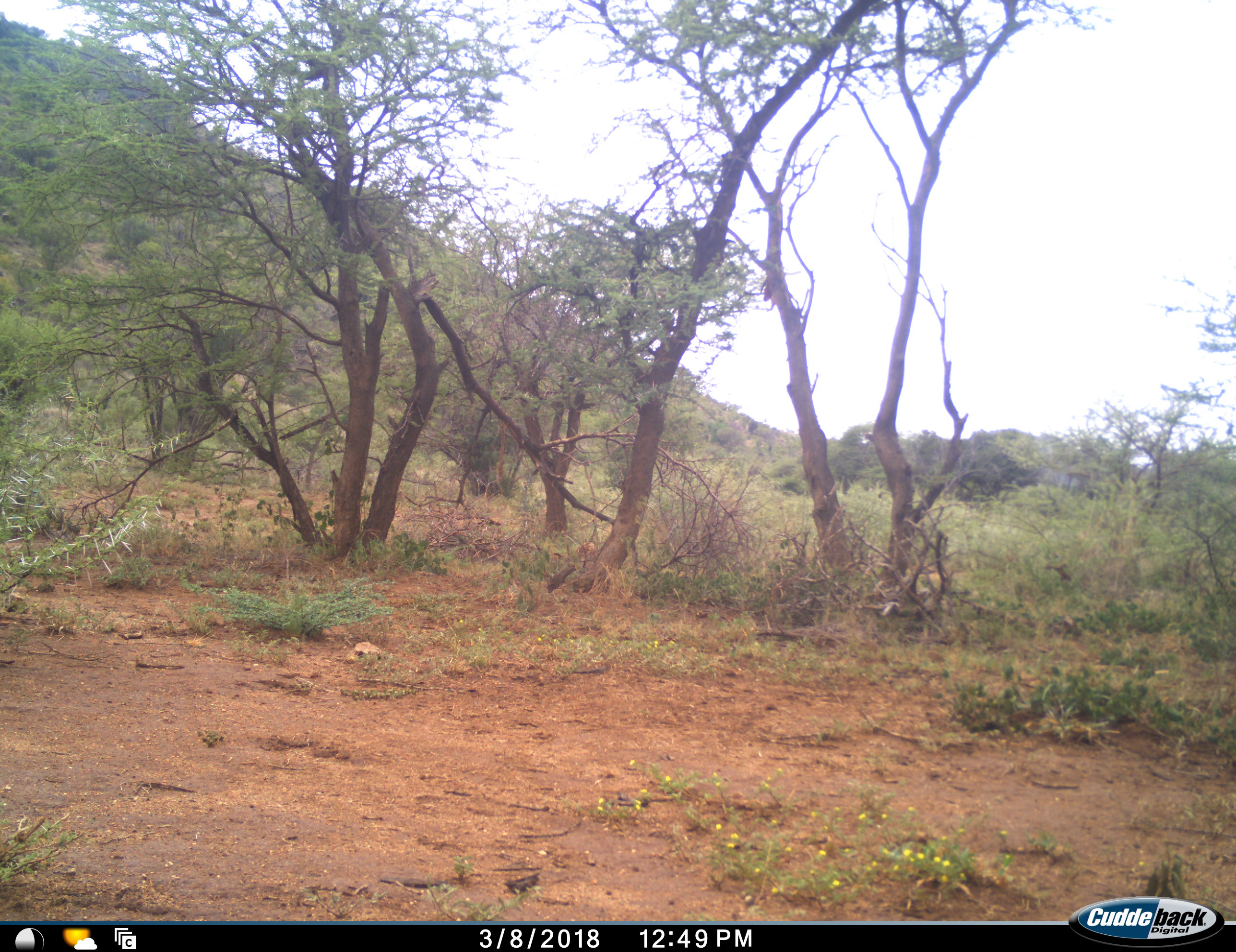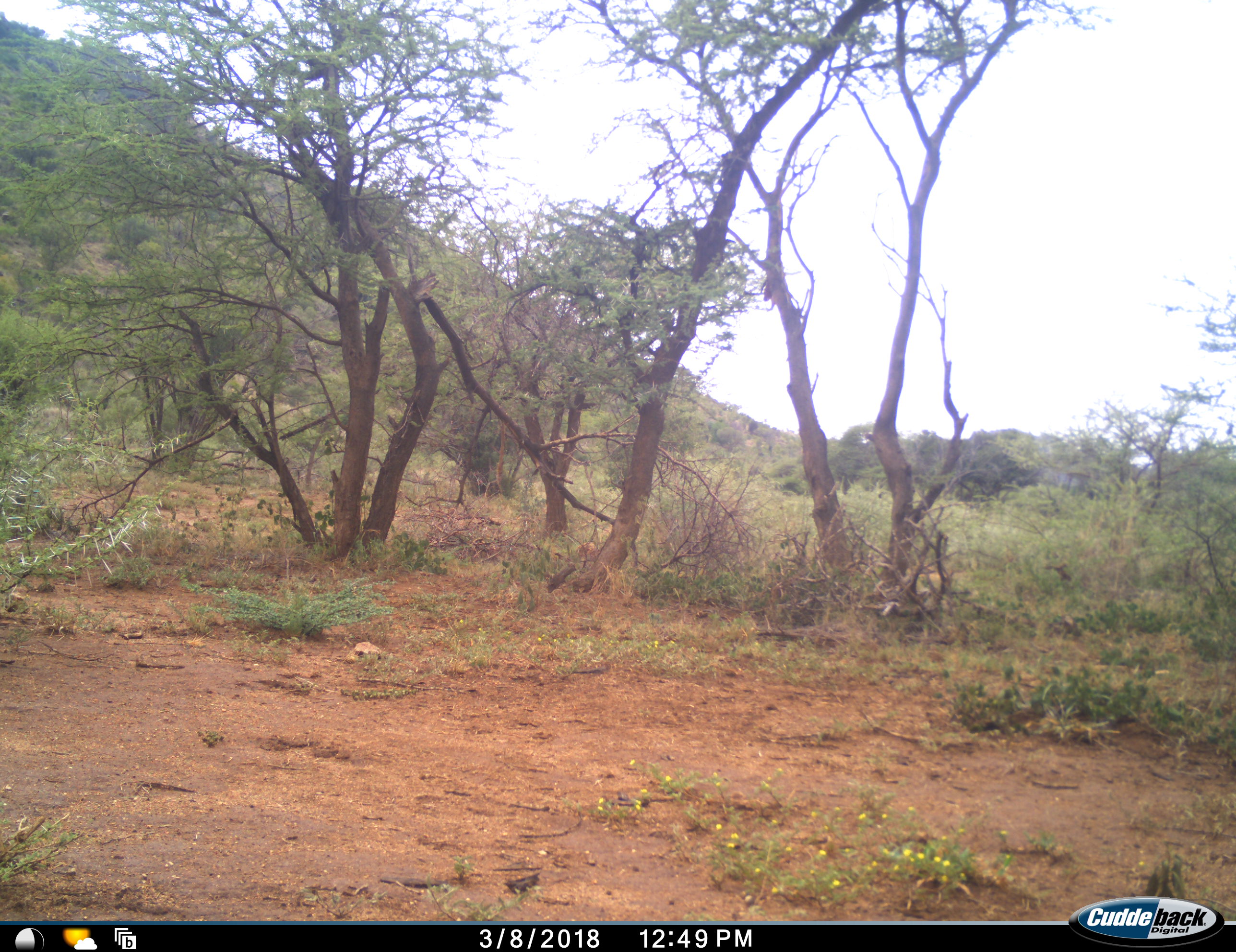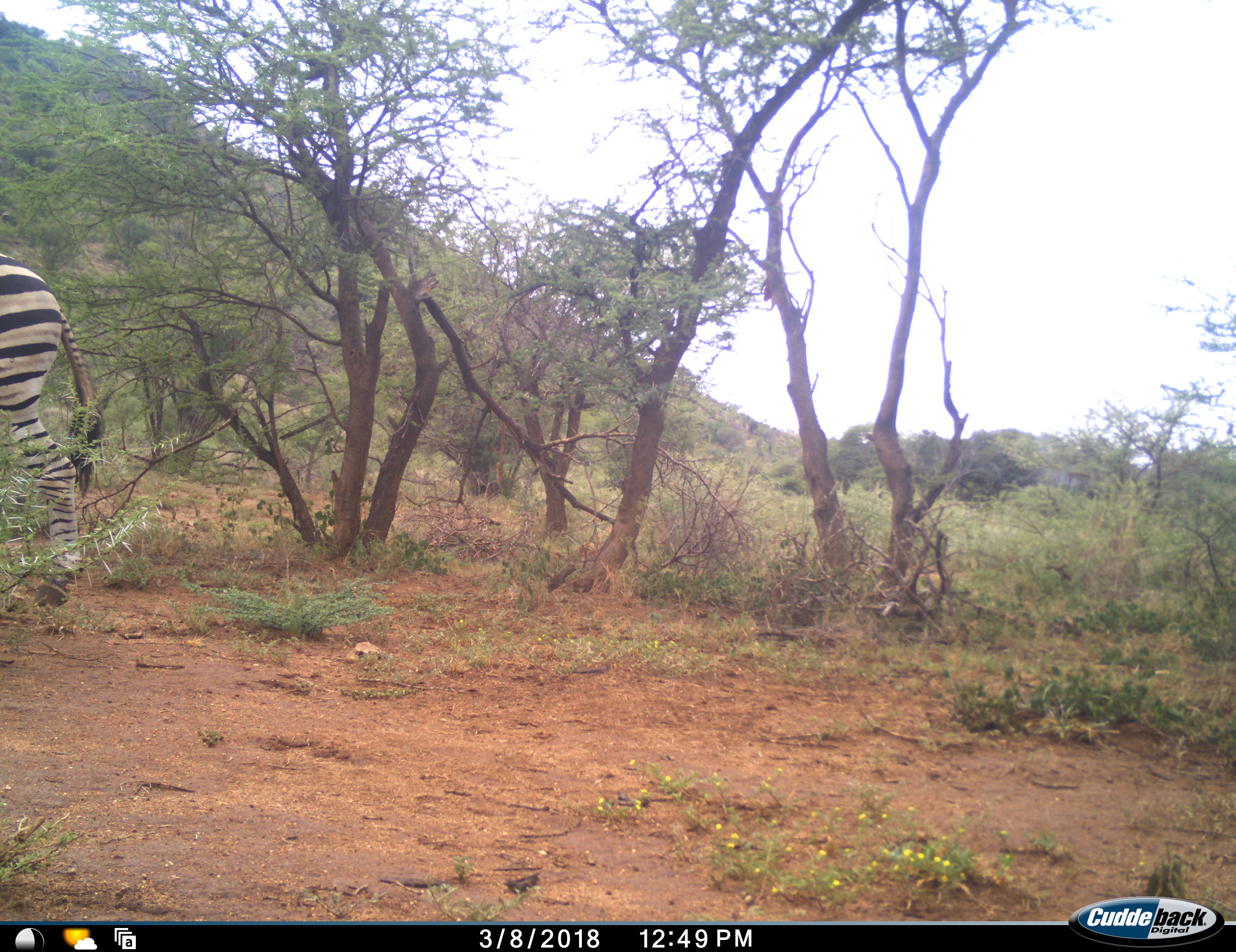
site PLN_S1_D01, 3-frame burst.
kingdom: Animalia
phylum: Chordata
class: Mammalia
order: Perissodactyla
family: Equidae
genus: Equus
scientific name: Equus quagga burchellii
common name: burchell's zebra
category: zebraburchells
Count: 1.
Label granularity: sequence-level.